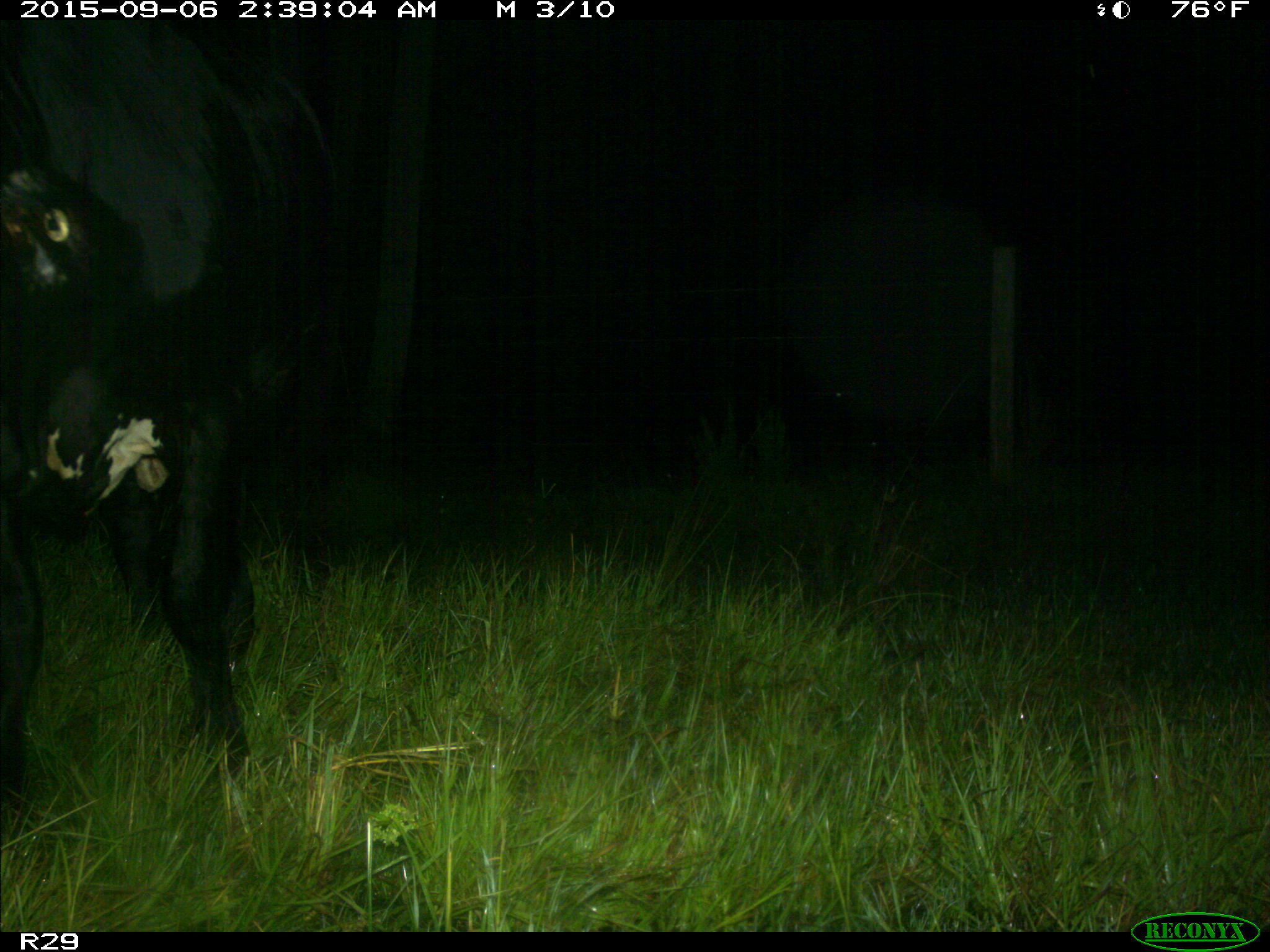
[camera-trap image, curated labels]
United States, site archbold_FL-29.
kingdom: Animalia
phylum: Chordata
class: Mammalia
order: Artiodactyla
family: Bovidae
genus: Bos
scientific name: Bos taurus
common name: domestic cow